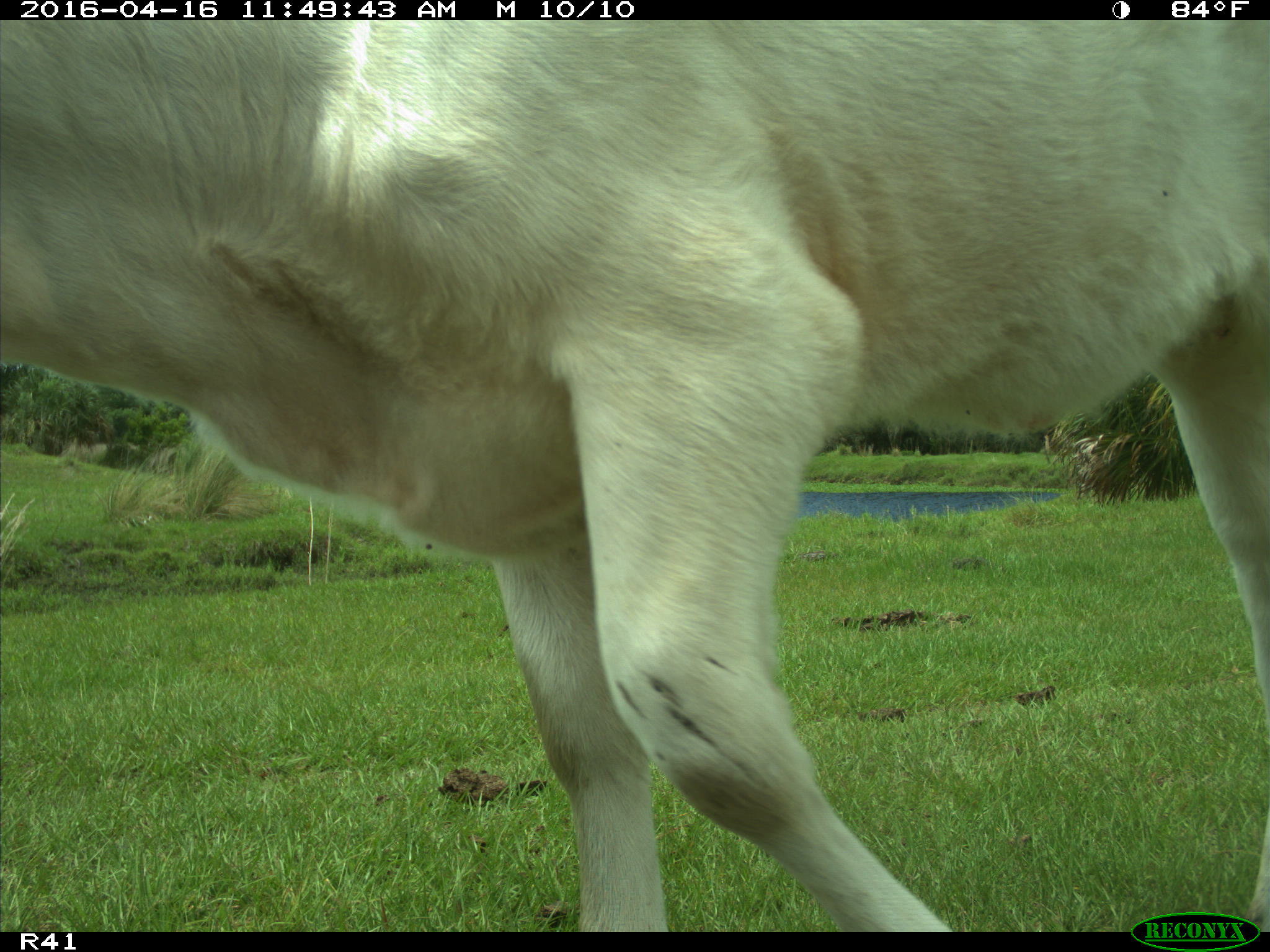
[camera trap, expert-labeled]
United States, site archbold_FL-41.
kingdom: Animalia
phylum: Chordata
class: Mammalia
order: Artiodactyla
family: Bovidae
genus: Bos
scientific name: Bos taurus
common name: domestic cow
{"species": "Bos taurus (domestic cow)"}